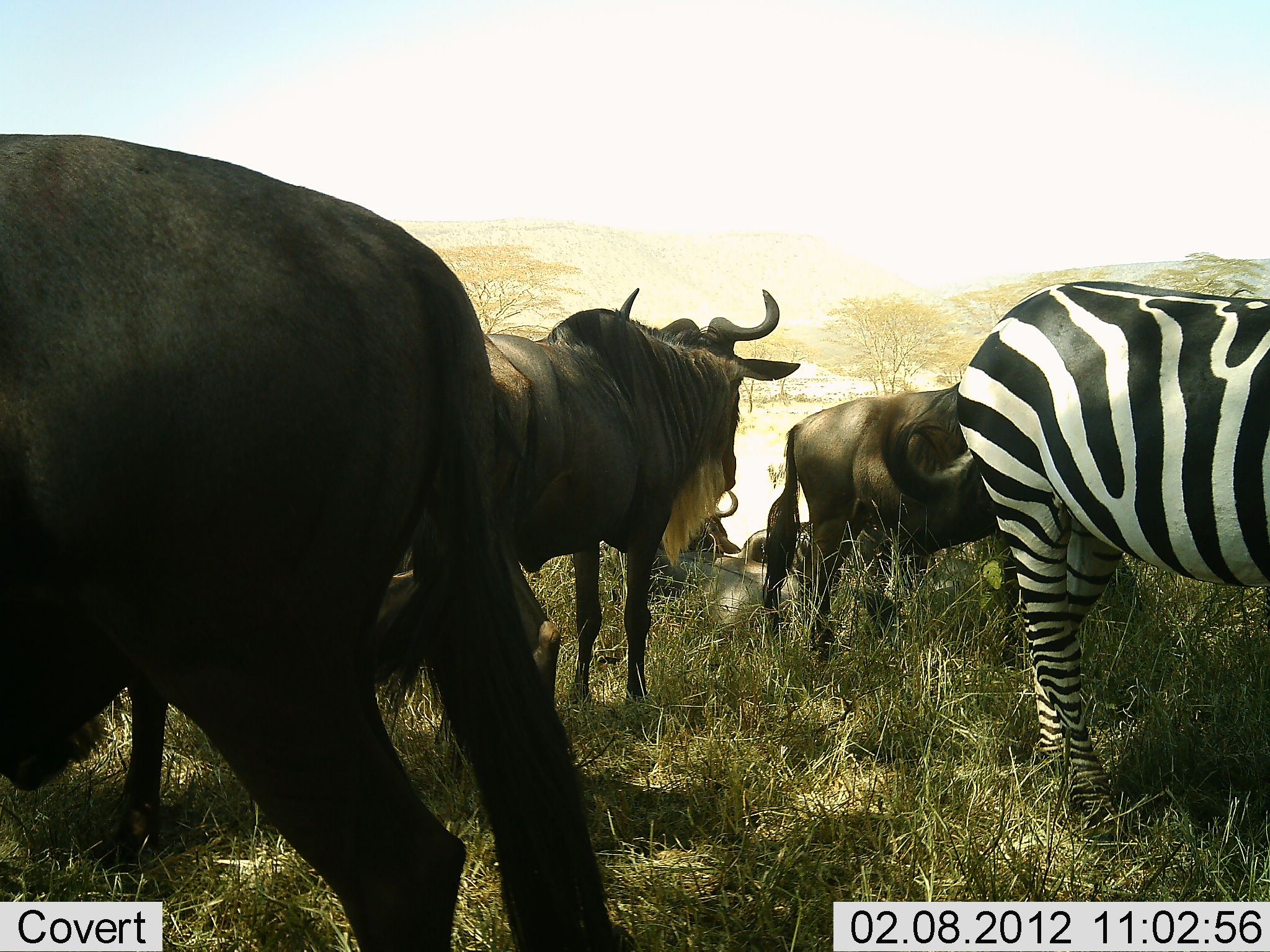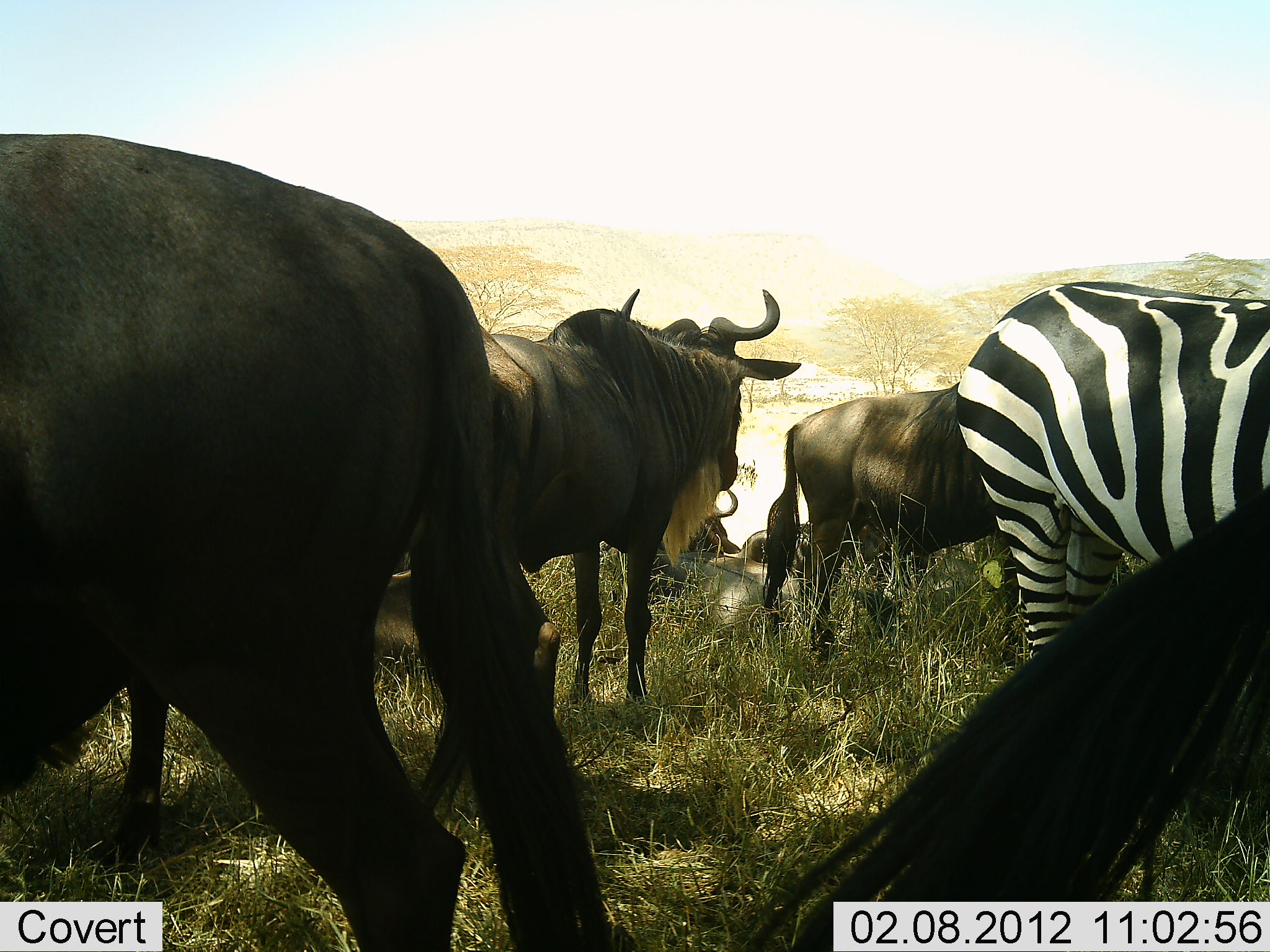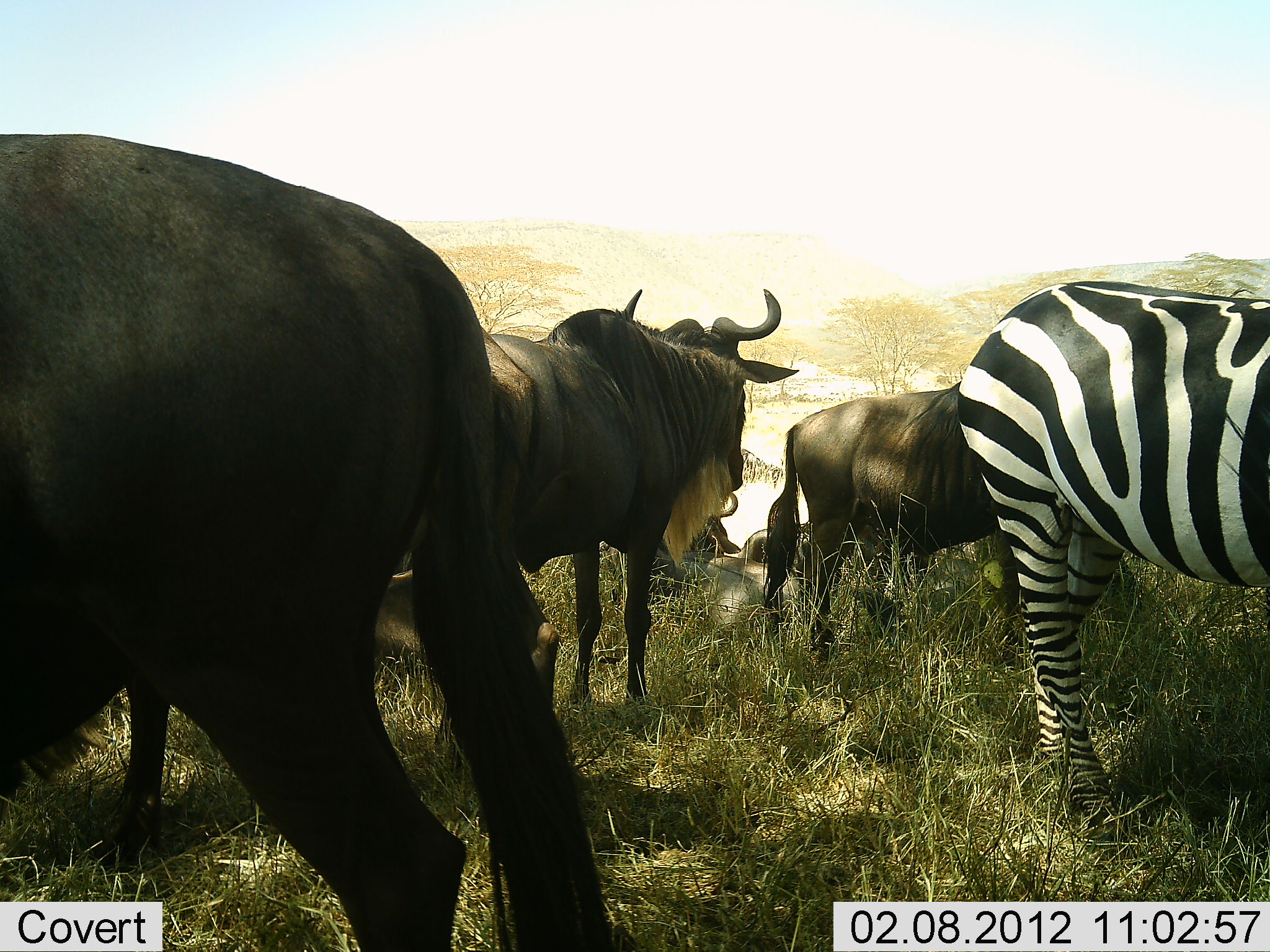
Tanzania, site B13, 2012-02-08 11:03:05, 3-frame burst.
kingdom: Animalia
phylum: Chordata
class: Mammalia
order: Artiodactyla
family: Bovidae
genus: Connochaetes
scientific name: Connochaetes taurinus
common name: blue wildebeest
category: wildebeest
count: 6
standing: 92%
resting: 67%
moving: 8%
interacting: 8%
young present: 0%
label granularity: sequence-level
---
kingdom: Animalia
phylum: Chordata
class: Mammalia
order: Perissodactyla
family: Equidae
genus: Equus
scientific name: Equus quagga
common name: plains zebra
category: zebra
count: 1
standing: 90%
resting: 10%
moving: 0%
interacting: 10%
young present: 0%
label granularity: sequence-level